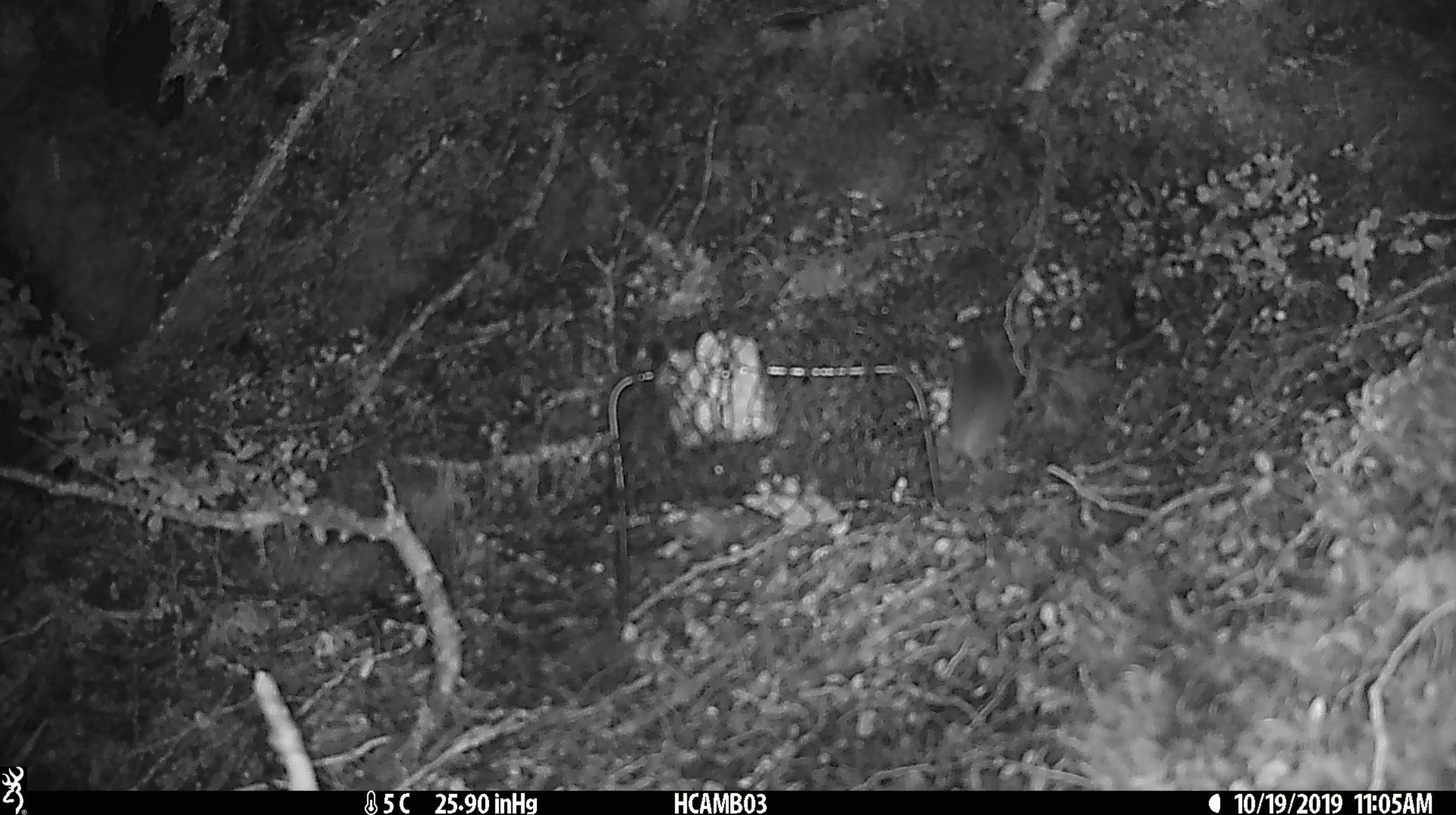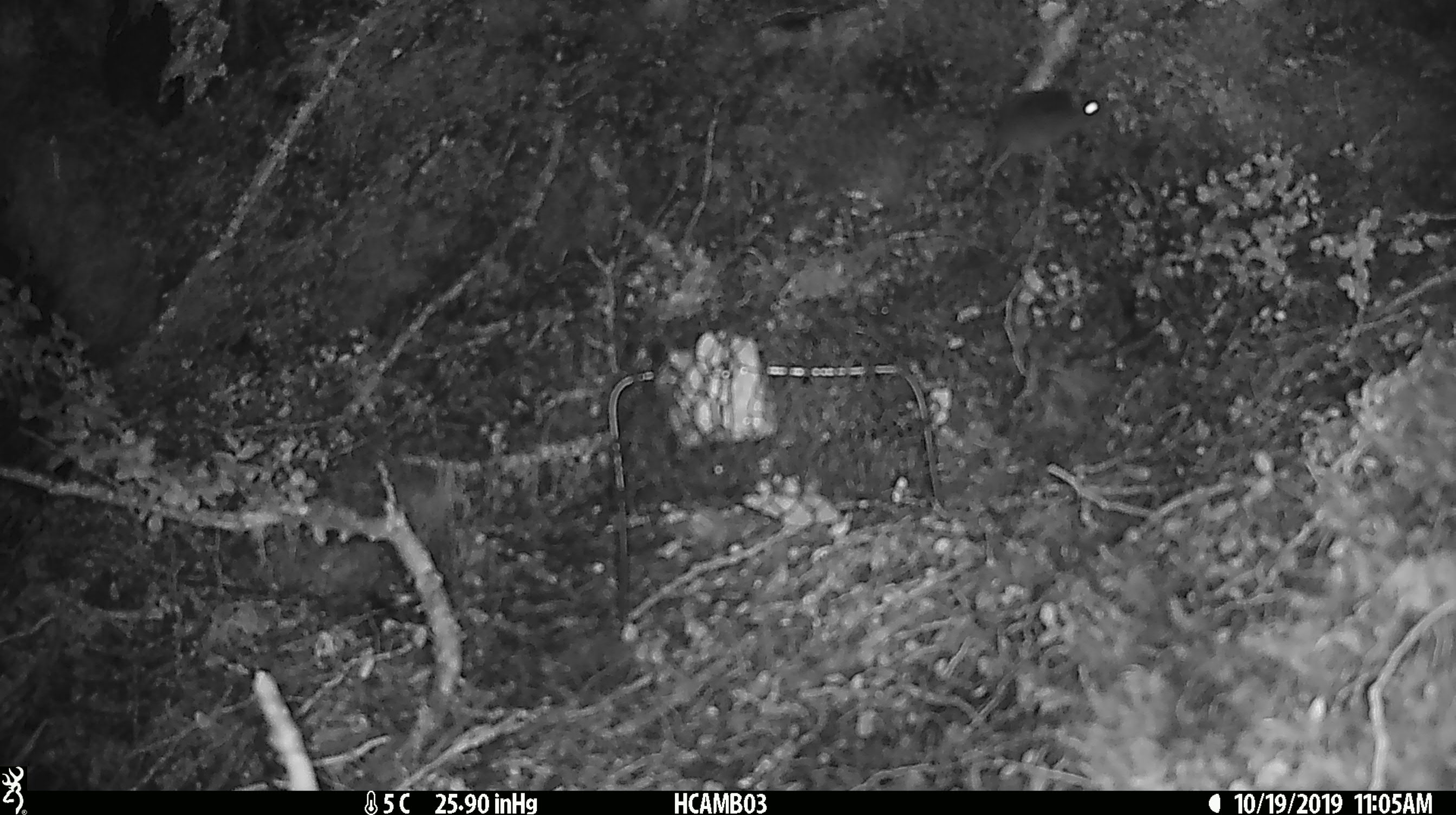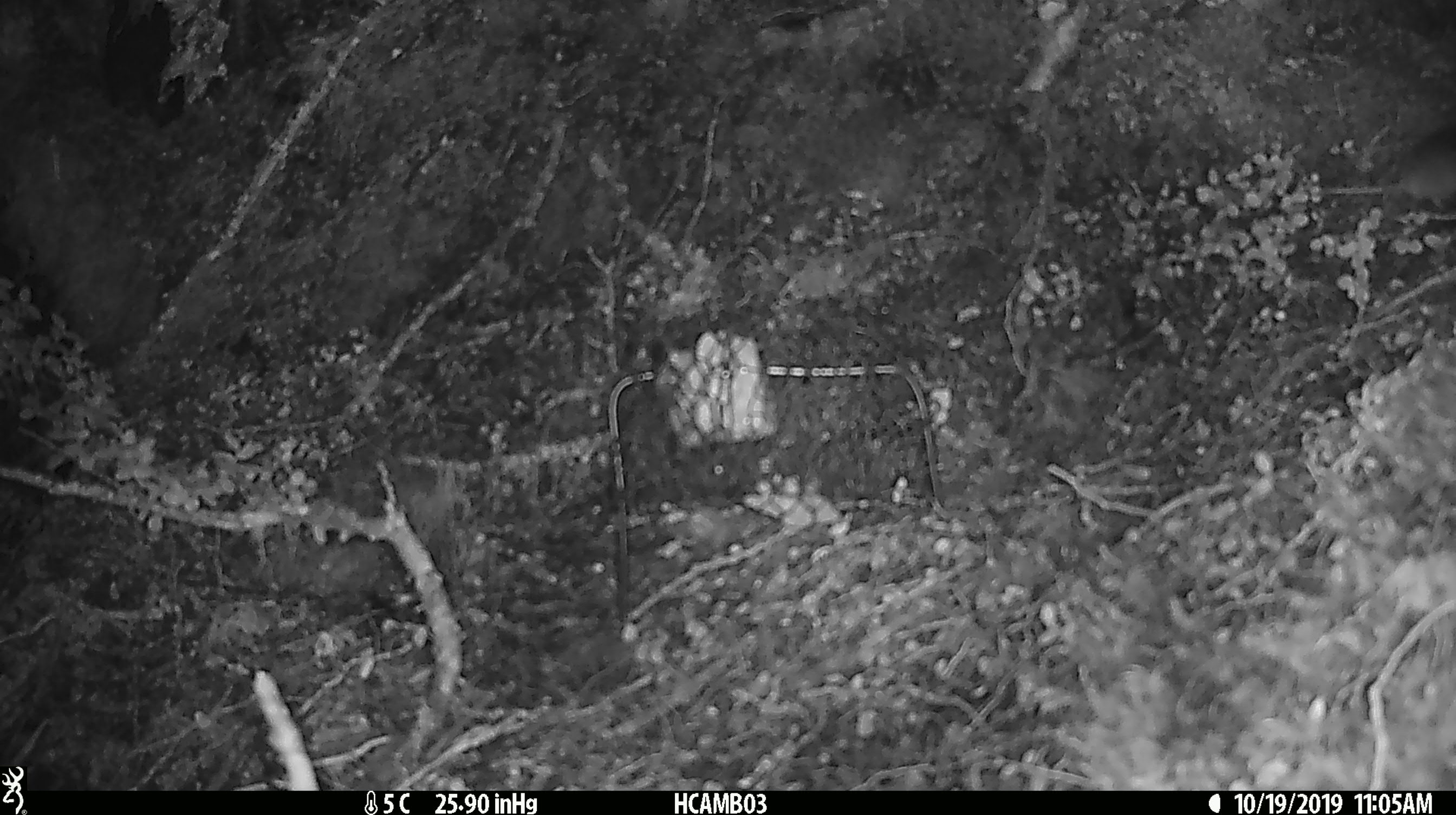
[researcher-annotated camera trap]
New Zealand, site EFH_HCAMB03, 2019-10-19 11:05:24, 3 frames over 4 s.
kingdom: Animalia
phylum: Chordata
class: Mammalia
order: Rodentia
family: Muridae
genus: Mus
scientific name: Mus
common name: mouse